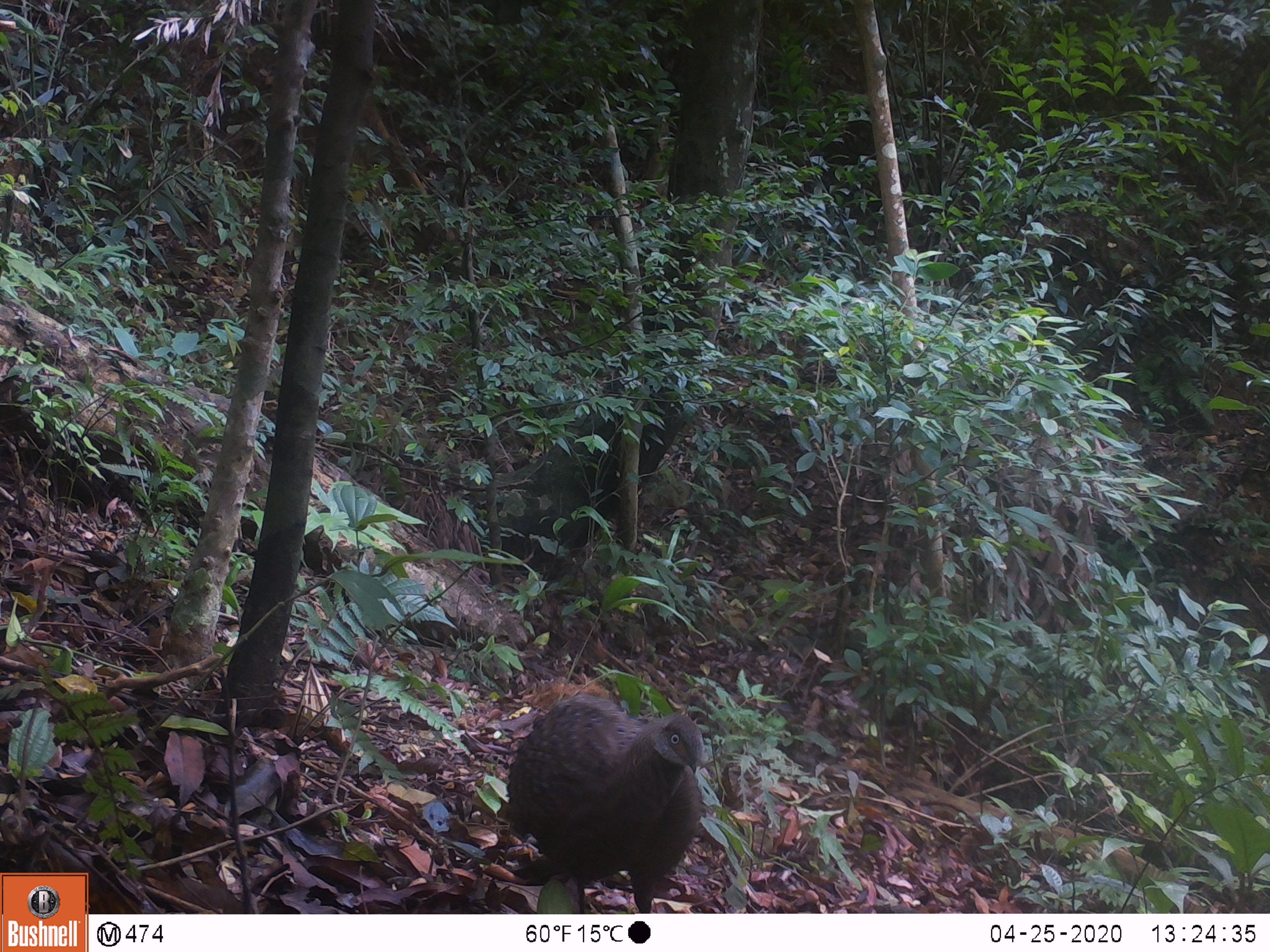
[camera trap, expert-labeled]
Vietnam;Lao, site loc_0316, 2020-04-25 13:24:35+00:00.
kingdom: Animalia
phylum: Chordata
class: Aves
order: Galliformes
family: Phasianidae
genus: Polyplectron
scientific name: Polyplectron bicalcaratum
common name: gray peacock-pheasant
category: grey peacock pheasant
Grey peacock pheasant (gray peacock-pheasant) (Polyplectron bicalcaratum). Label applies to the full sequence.